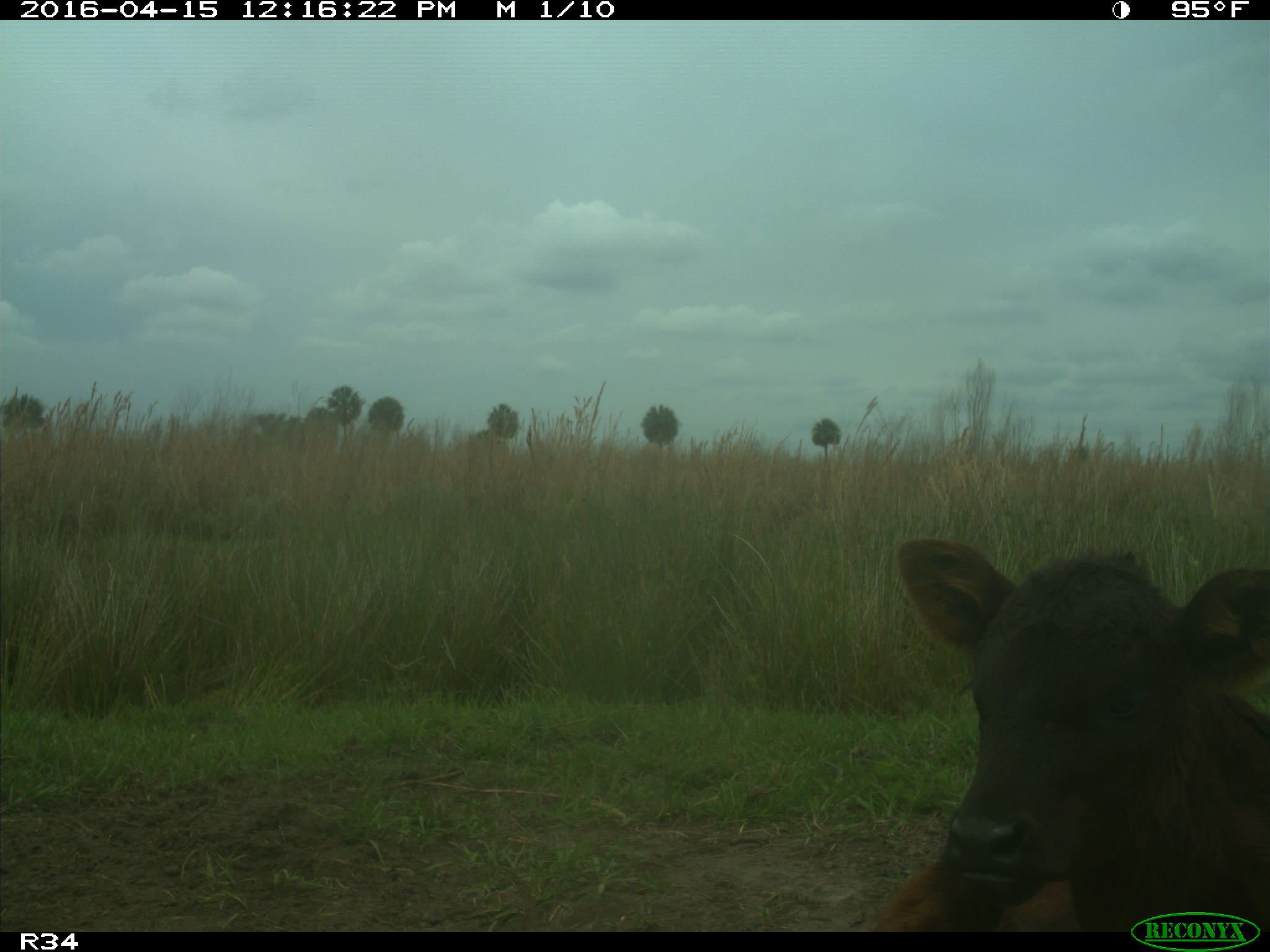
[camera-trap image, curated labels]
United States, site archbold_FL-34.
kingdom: Animalia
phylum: Chordata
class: Mammalia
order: Artiodactyla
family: Bovidae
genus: Bos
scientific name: Bos taurus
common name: domestic cow